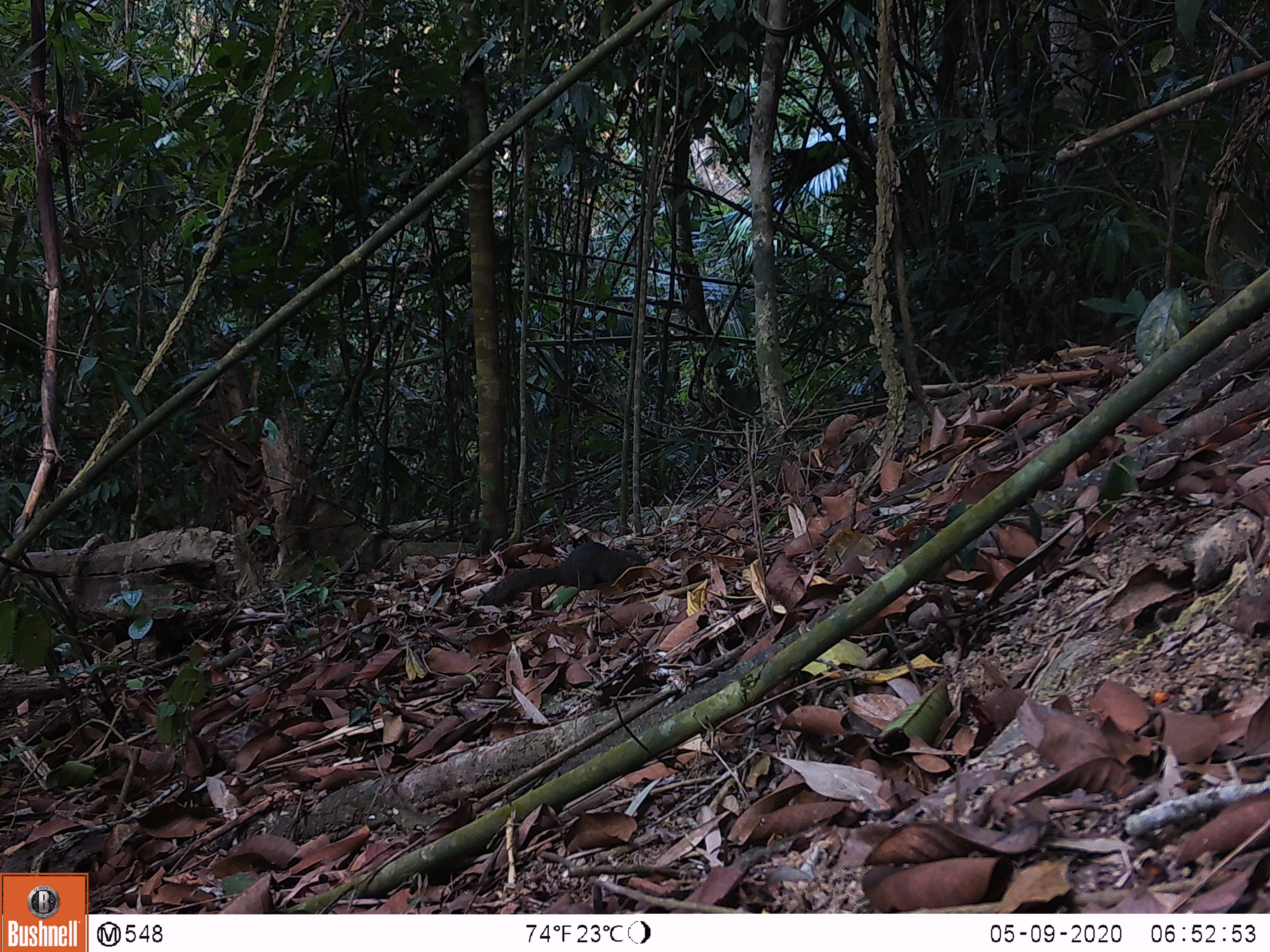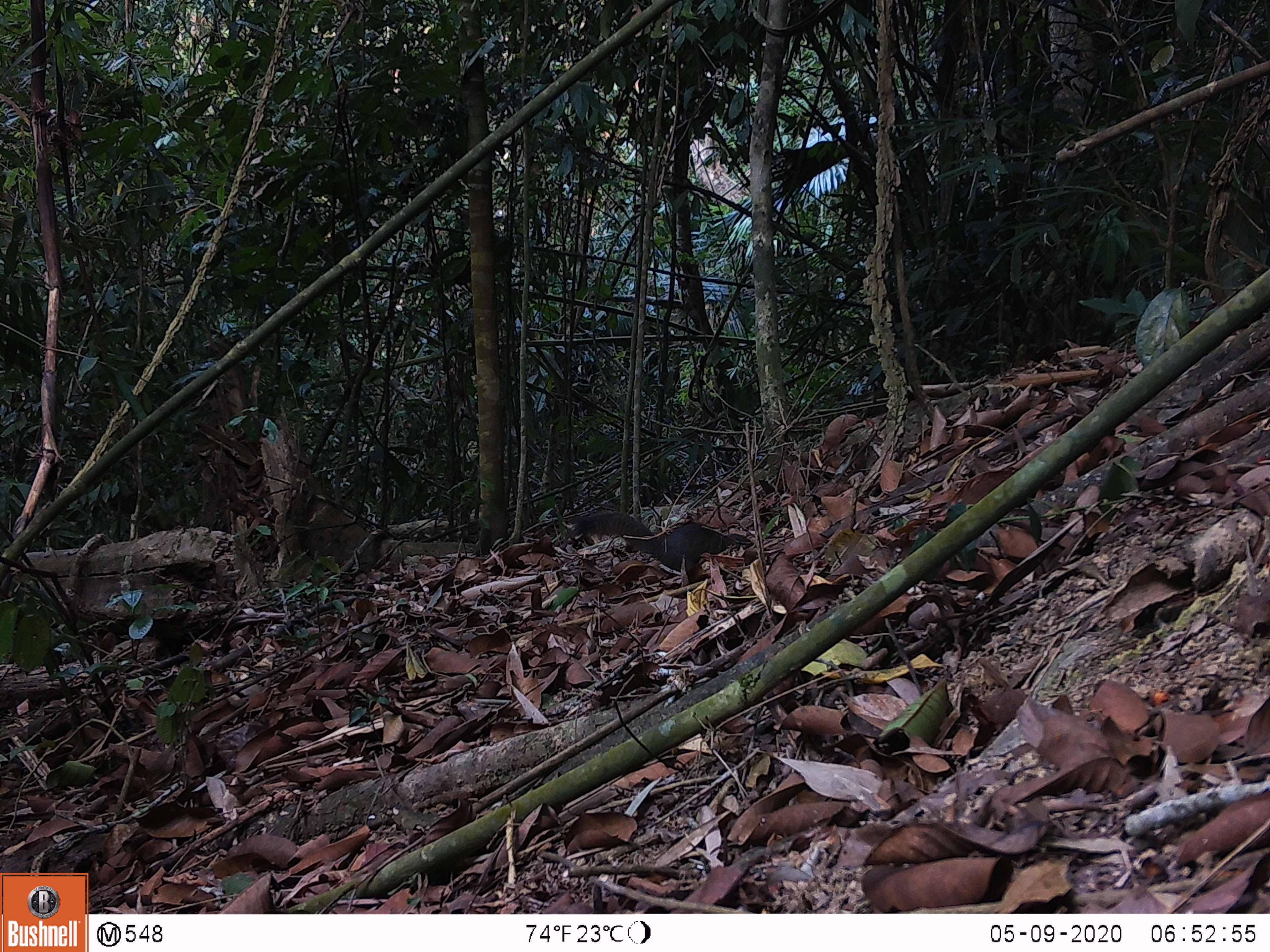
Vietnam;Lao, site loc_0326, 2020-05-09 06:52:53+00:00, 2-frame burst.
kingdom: Animalia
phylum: Chordata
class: Mammalia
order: Rodentia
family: Sciuridae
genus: Callosciurus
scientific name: Callosciurus erythraeus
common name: pallas's squirrel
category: pallass squirrel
Pallass squirrel (pallas's squirrel) (Callosciurus erythraeus). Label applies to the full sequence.